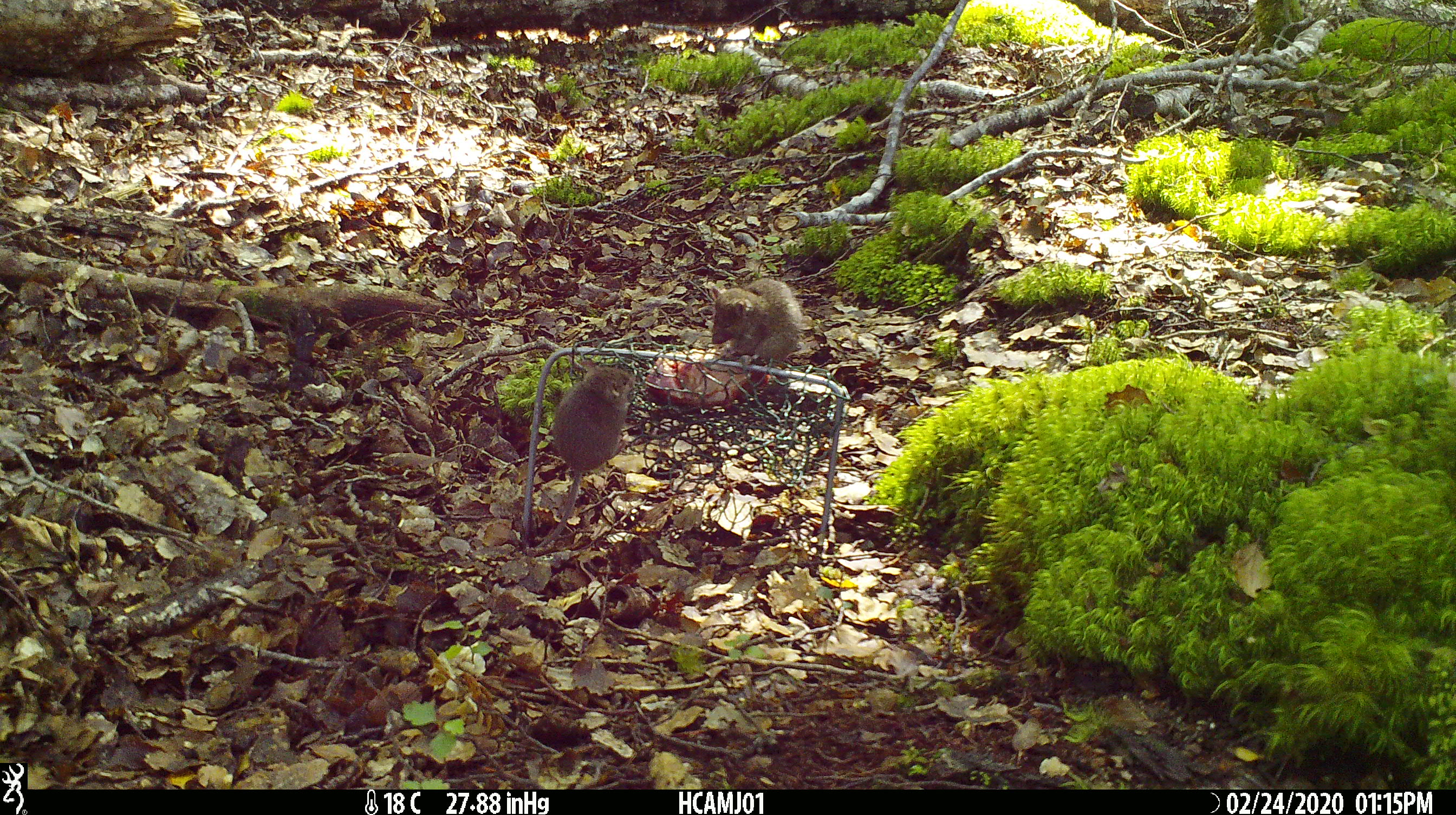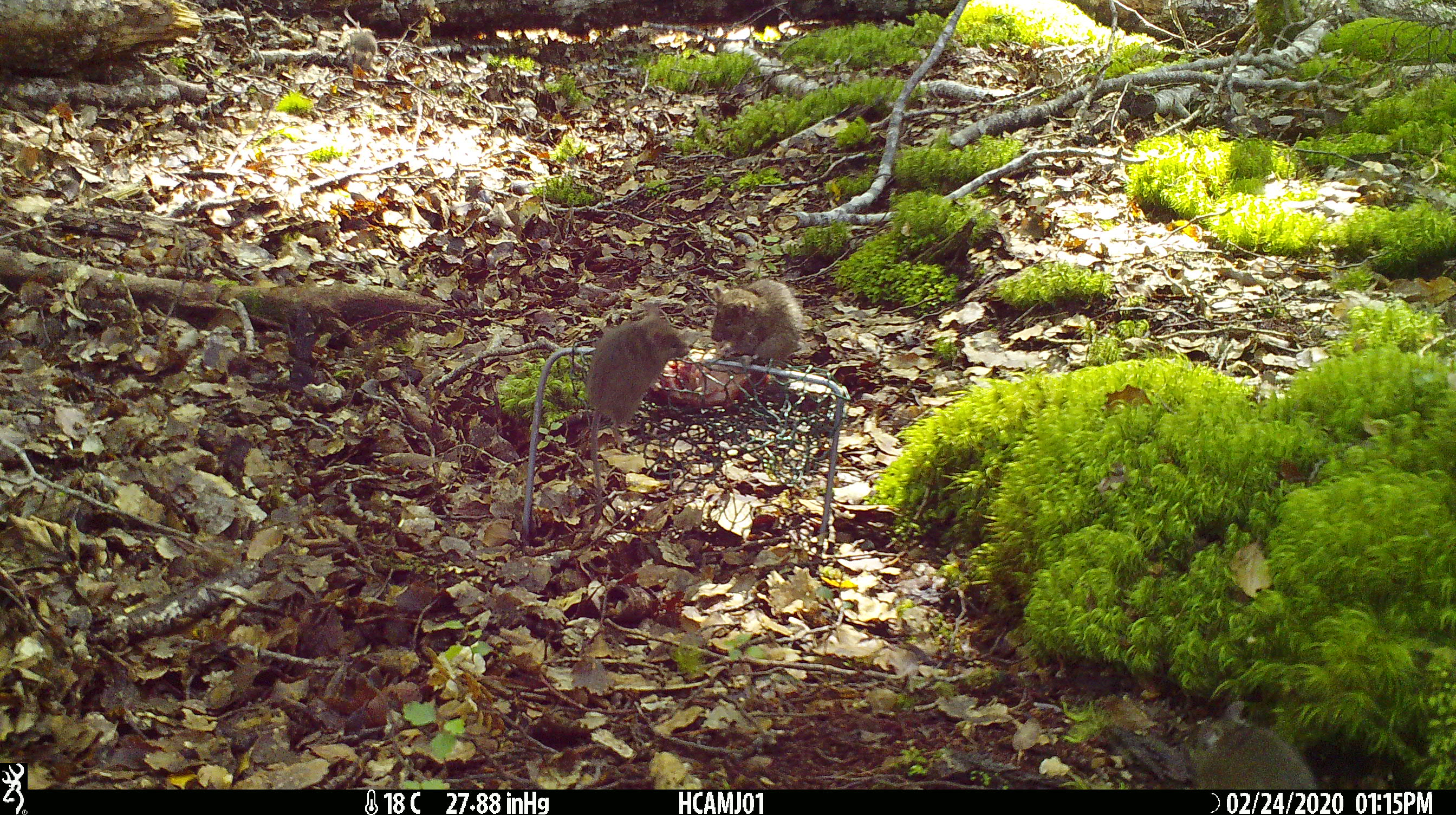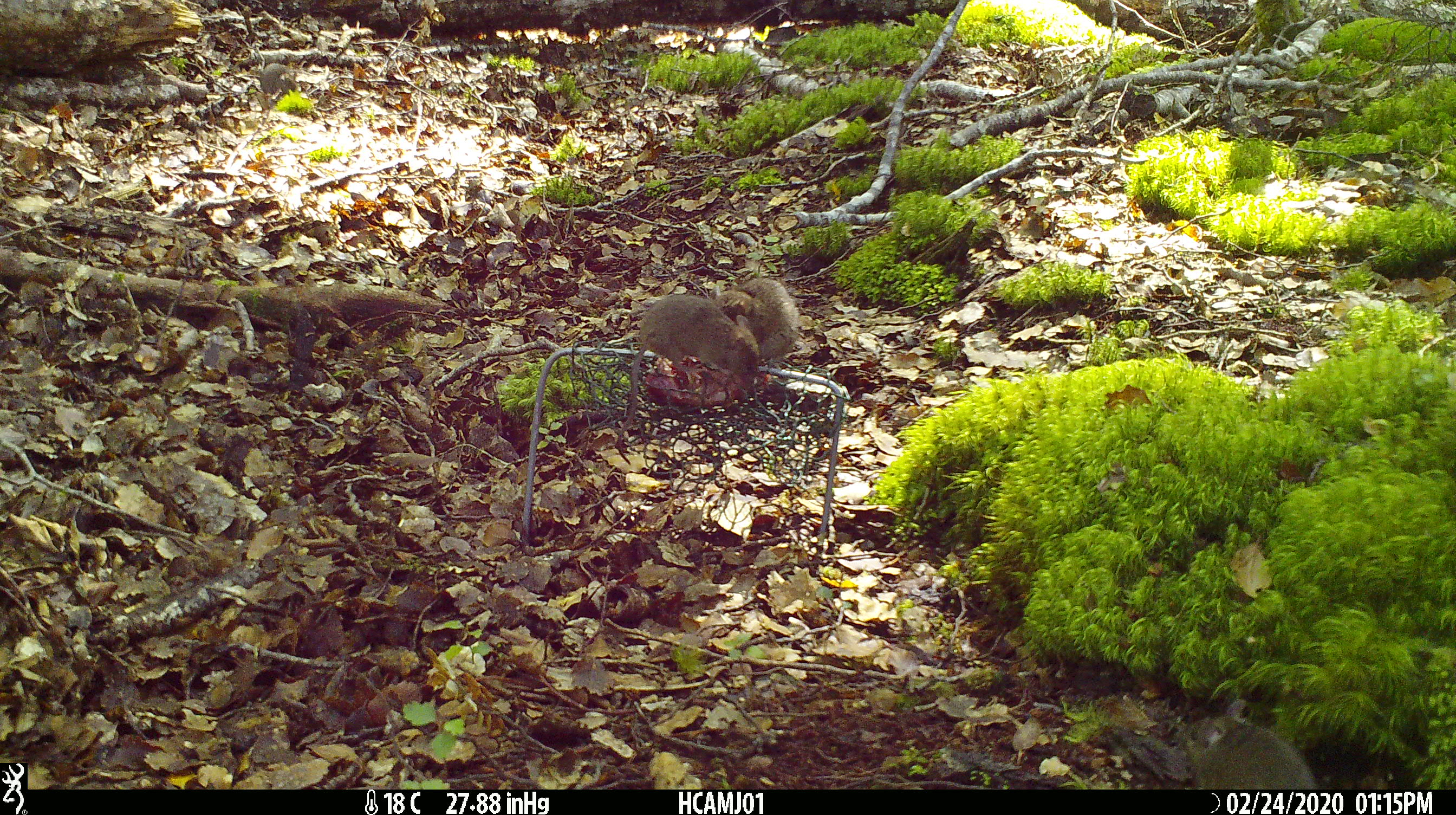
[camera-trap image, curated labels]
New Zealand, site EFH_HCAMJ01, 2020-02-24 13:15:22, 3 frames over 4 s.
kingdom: Animalia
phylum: Chordata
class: Mammalia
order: Rodentia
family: Muridae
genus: Mus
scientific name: Mus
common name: mouse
Mouse (Mus).